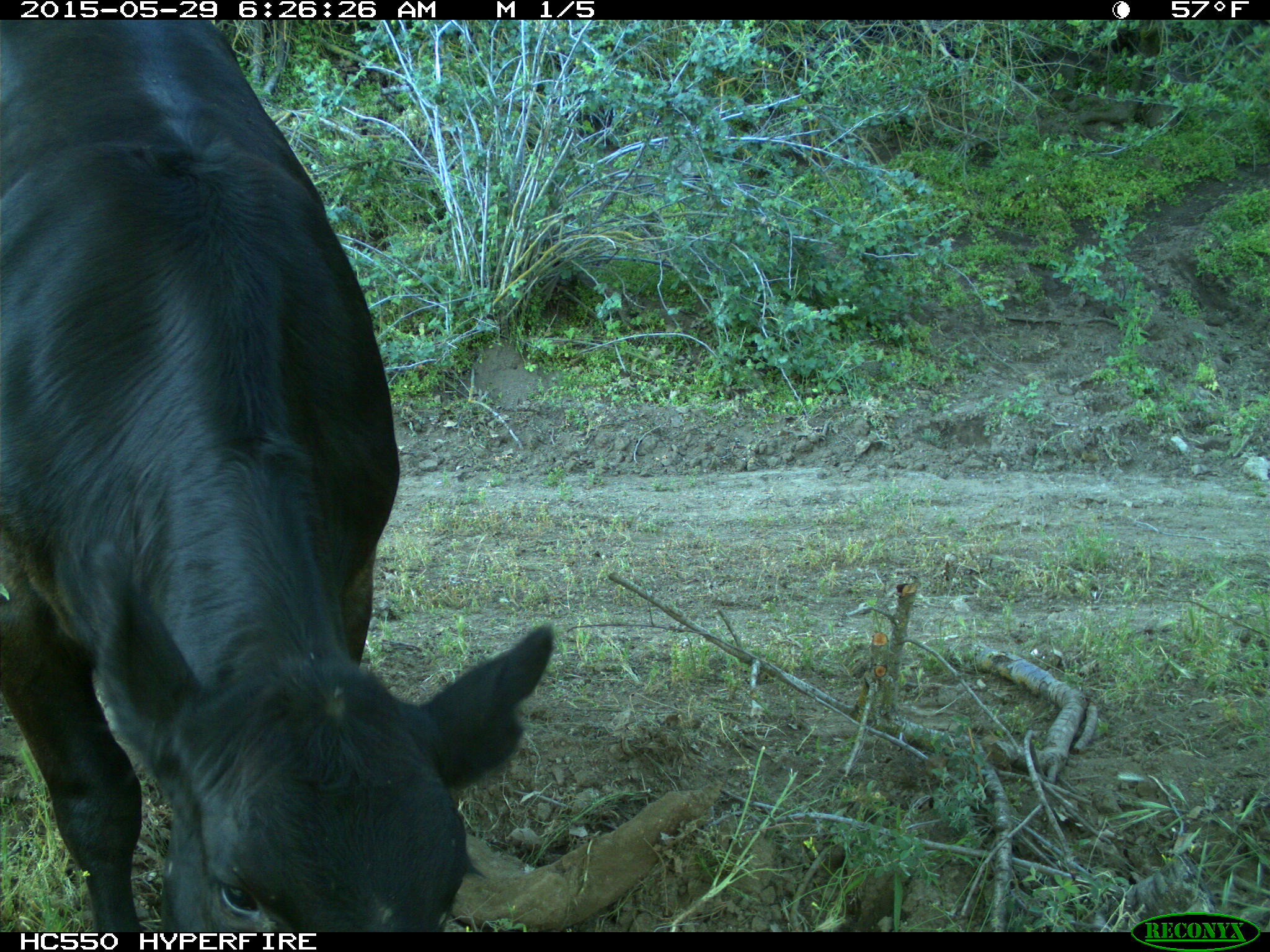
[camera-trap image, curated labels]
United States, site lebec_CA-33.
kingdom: Animalia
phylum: Chordata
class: Mammalia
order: Artiodactyla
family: Bovidae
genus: Bos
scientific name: Bos taurus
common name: domestic cow